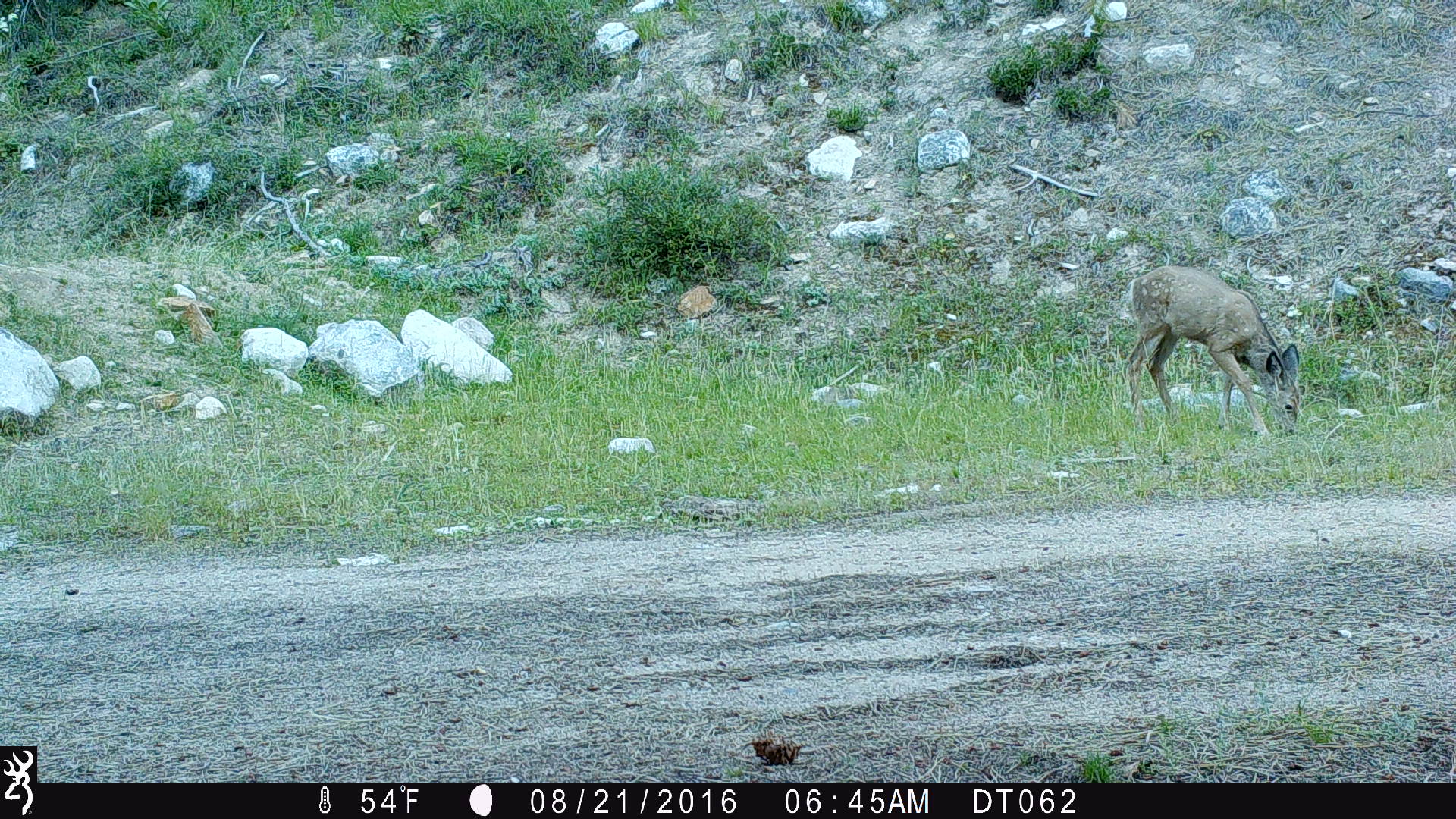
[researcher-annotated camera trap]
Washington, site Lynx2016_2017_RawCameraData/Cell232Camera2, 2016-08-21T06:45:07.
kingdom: Animalia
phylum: Chordata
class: Mammalia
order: Artiodactyla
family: Cervidae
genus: Odocoileus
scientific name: Odocoileus hemionus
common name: mule deer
Odocoileus hemionus (mule deer). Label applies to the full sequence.